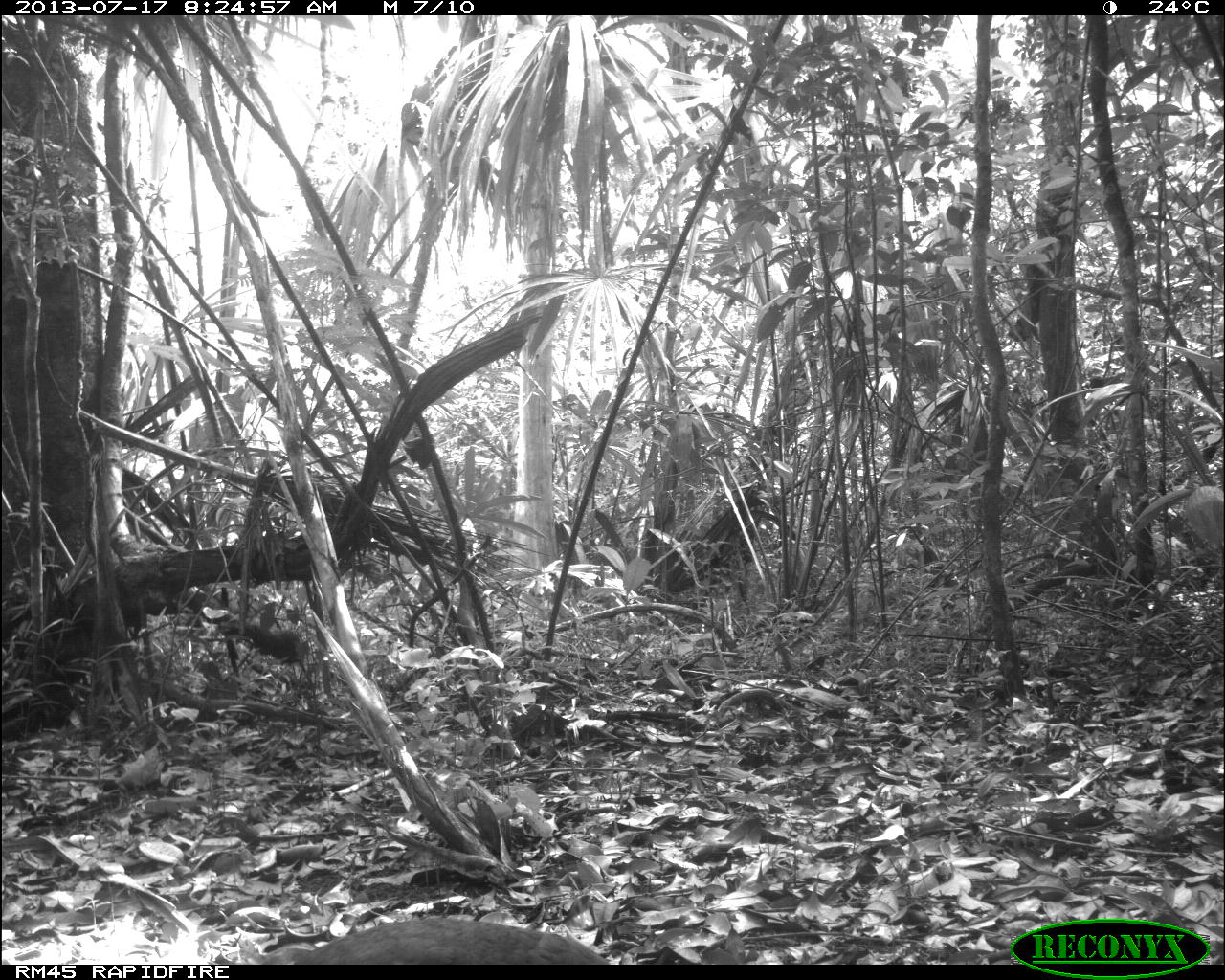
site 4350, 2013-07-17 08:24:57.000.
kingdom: Animalia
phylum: Chordata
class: Aves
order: Tinamiformes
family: Tinamidae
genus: Tinamus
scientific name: Tinamus major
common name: great tinamou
Tinamus major (great tinamou), count 1.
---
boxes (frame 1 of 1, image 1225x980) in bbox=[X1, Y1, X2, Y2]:
tinamus major: bbox=[213, 914, 614, 965]